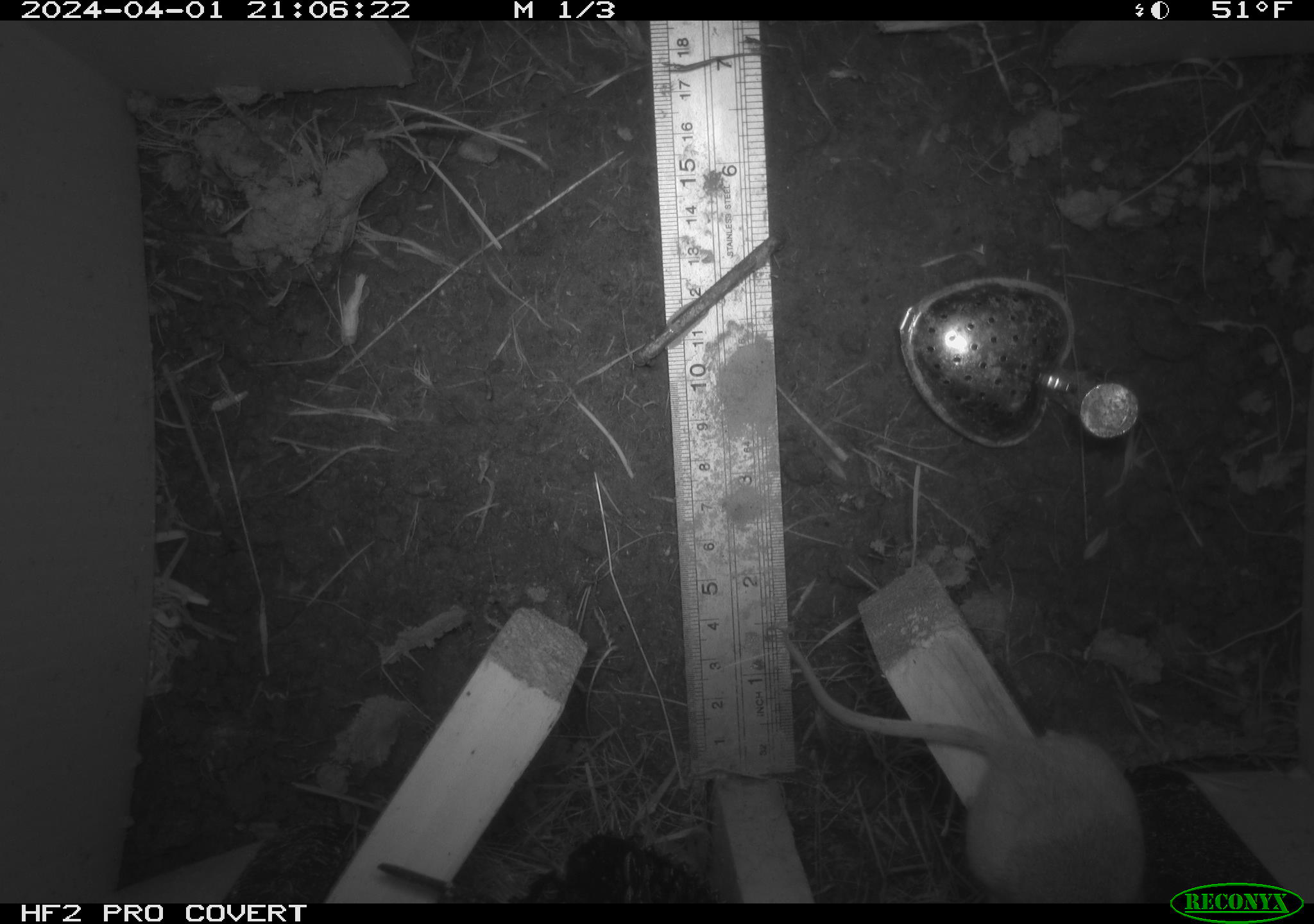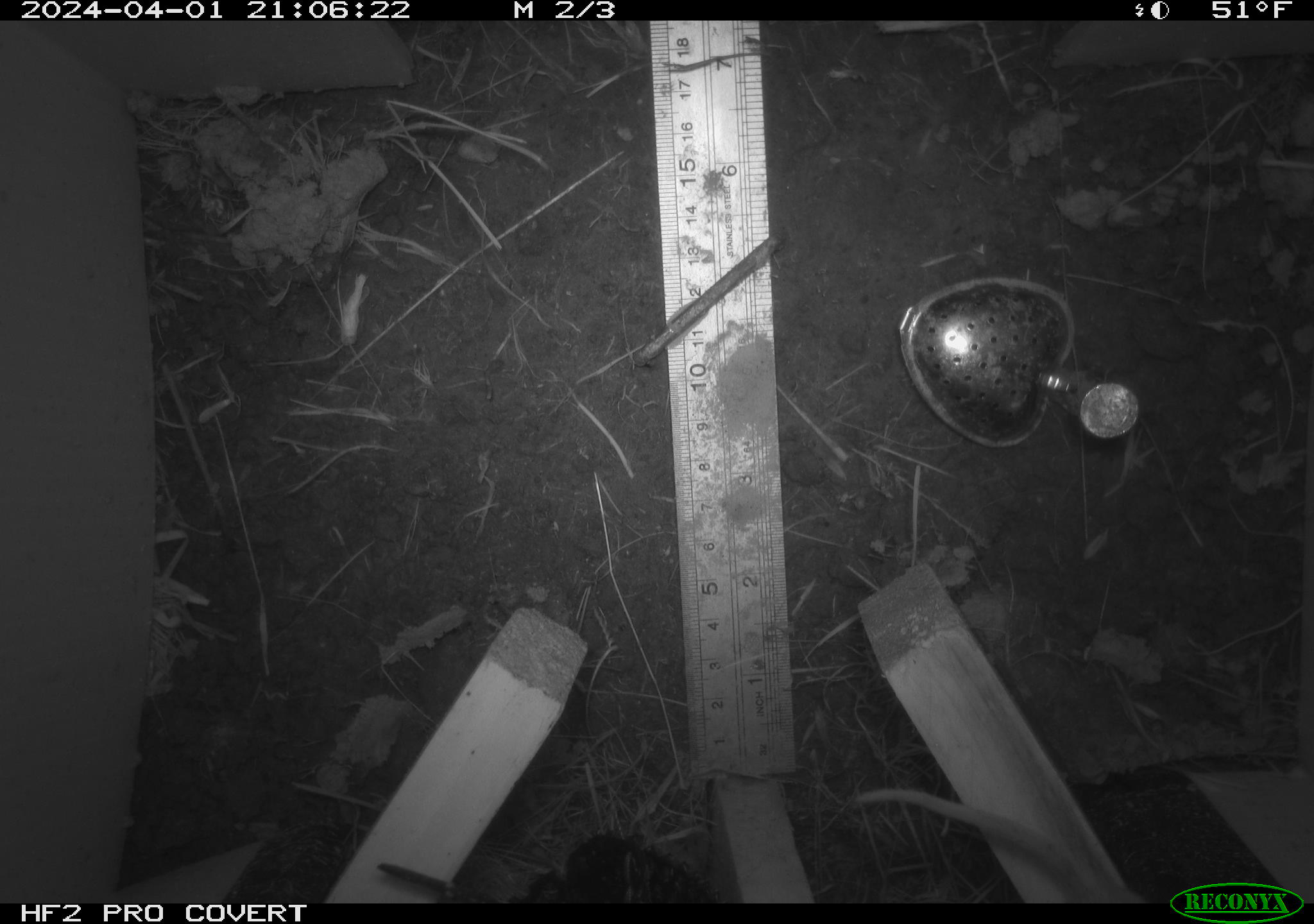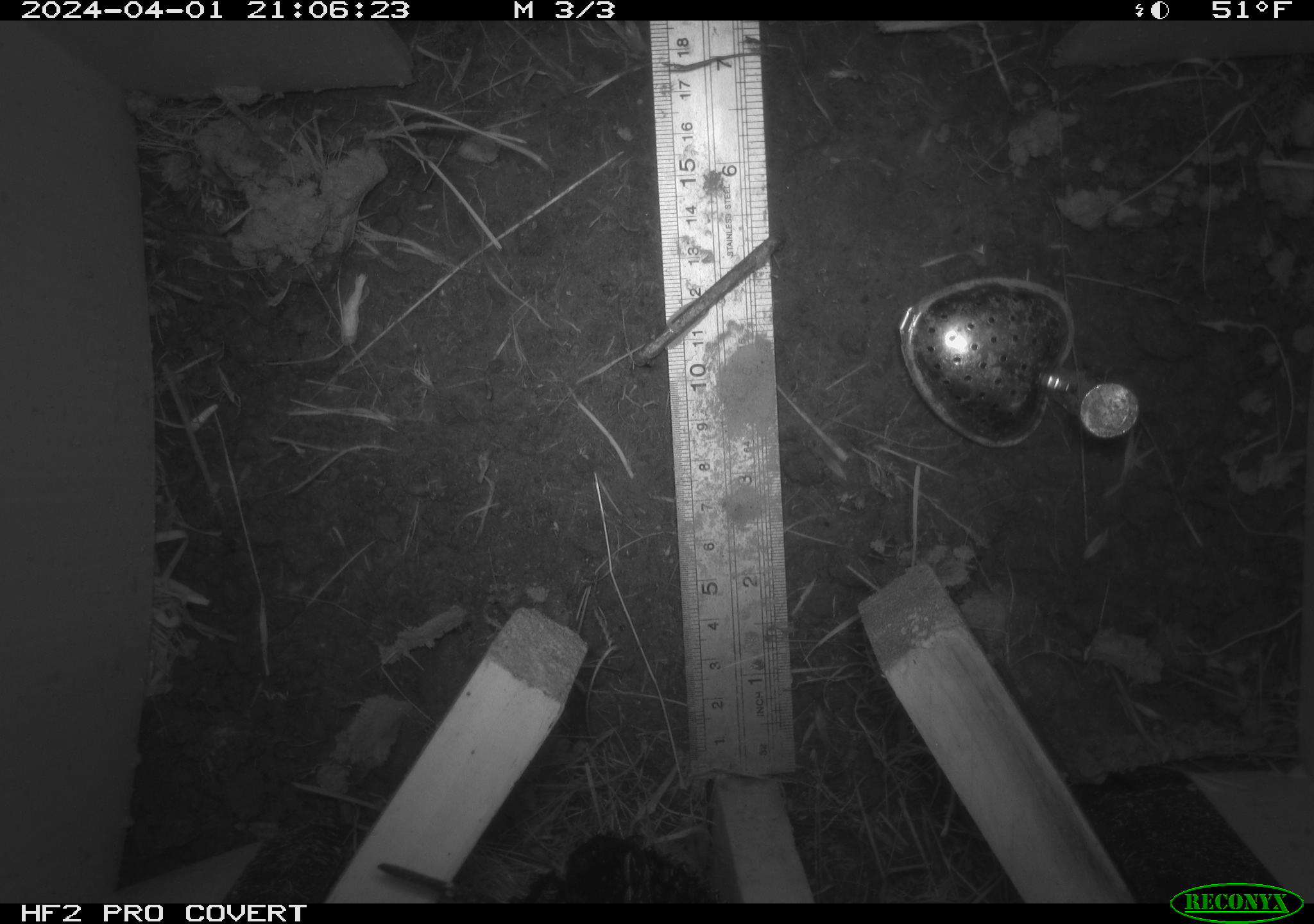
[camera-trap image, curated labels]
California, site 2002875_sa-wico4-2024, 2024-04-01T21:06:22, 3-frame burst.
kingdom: Animalia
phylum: Chordata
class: Mammalia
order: Rodentia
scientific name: Rodentia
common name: rodent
Rodent (Rodentia).